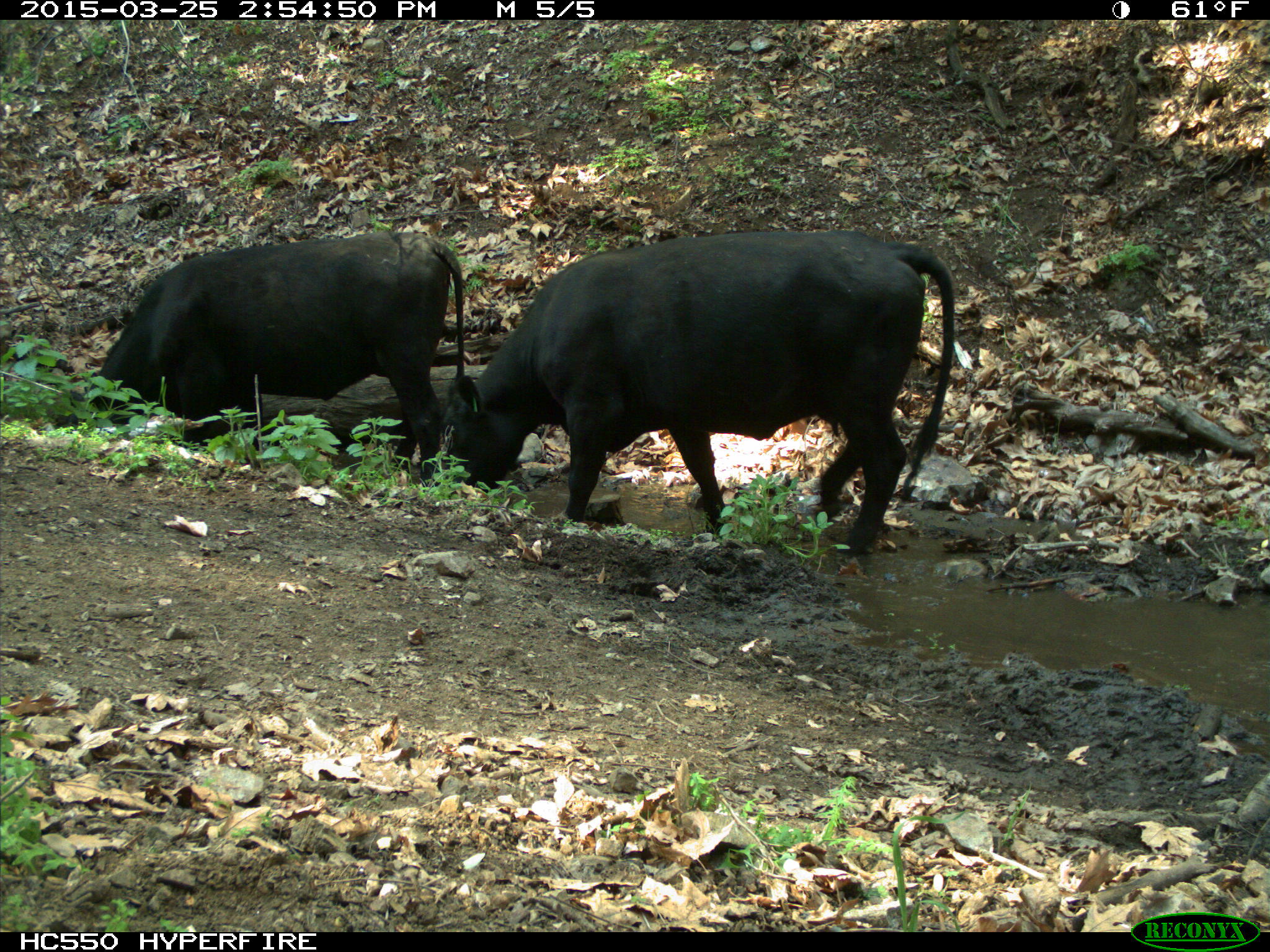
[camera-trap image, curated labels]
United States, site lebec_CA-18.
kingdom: Animalia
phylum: Chordata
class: Mammalia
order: Artiodactyla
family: Bovidae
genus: Bos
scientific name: Bos taurus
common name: domestic cow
Bos taurus (domestic cow).